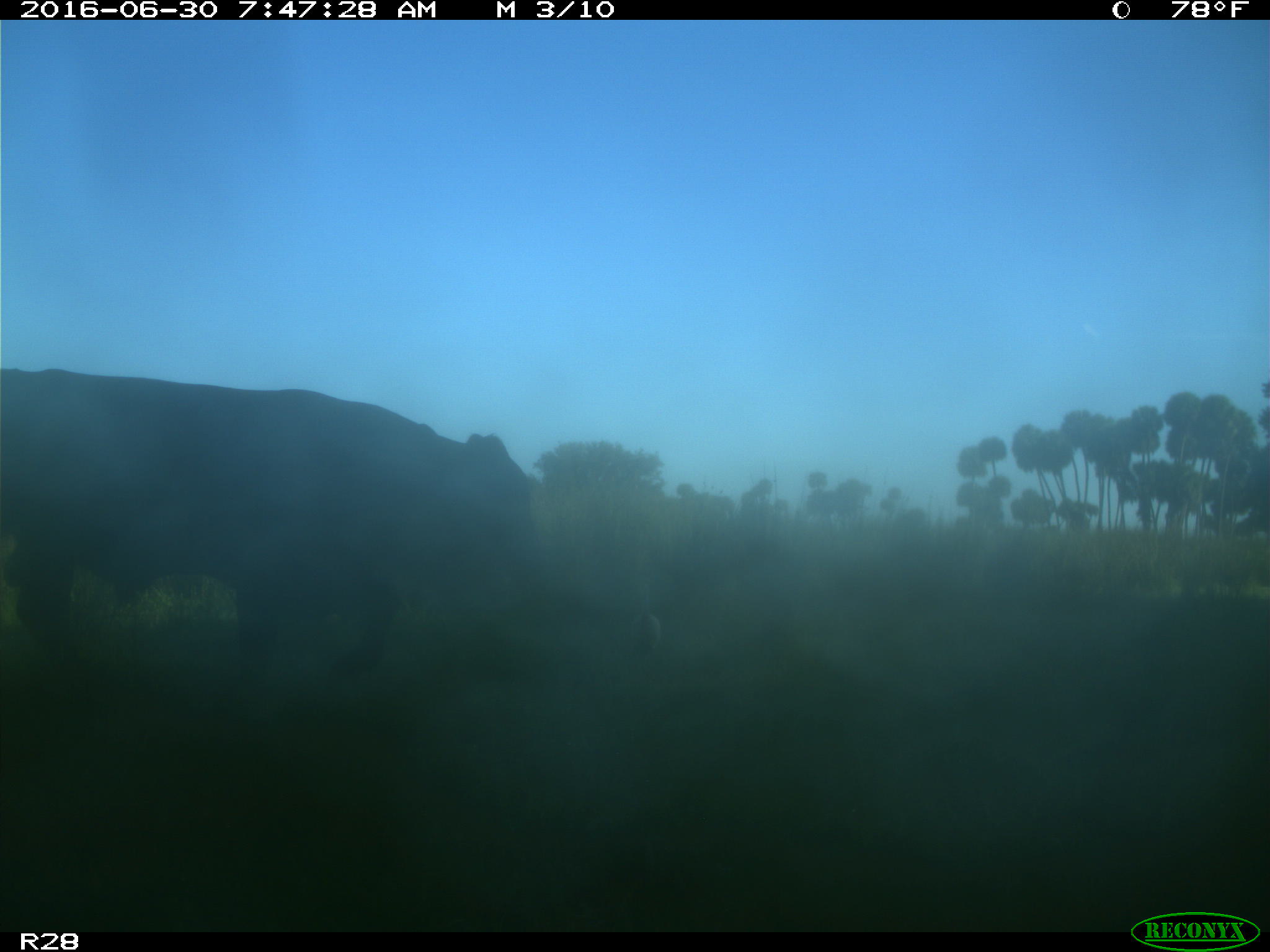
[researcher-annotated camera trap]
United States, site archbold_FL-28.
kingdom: Animalia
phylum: Chordata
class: Mammalia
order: Artiodactyla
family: Bovidae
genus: Bos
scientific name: Bos taurus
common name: domestic cow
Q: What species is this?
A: Bos taurus (domestic cow).